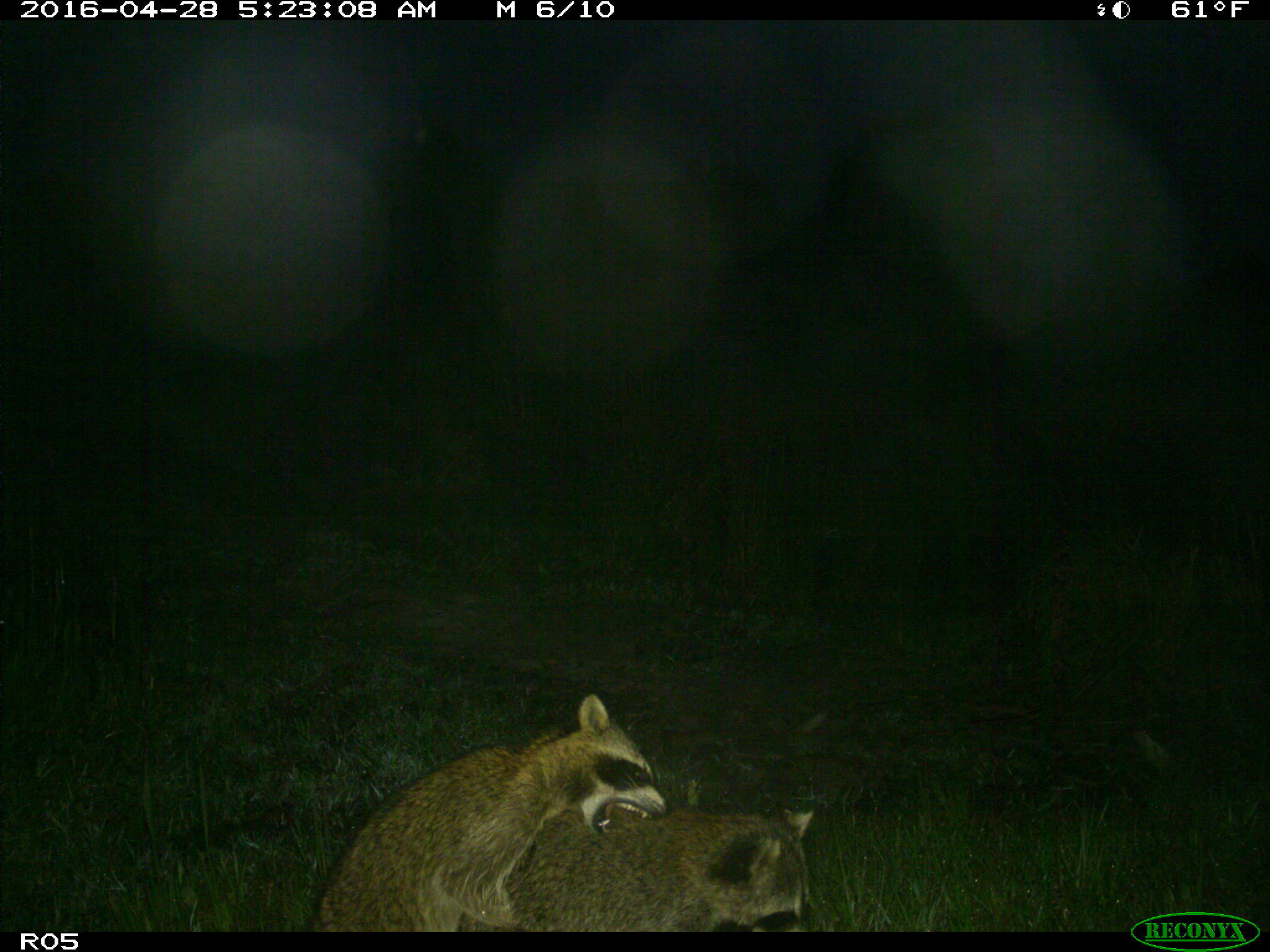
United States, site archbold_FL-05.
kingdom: Animalia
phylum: Chordata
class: Mammalia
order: Carnivora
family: Procyonidae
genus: Procyon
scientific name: Procyon lotor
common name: common raccoon